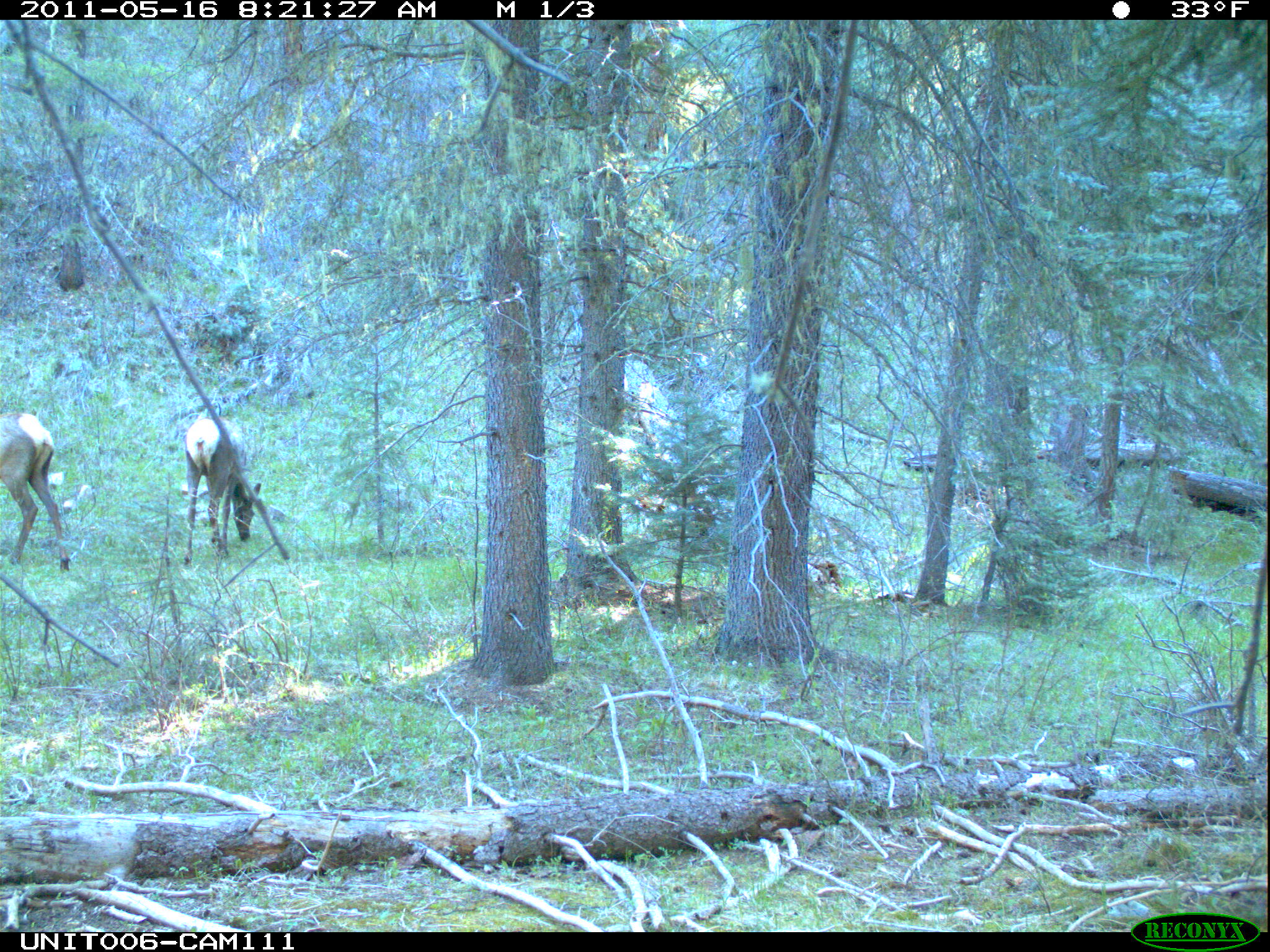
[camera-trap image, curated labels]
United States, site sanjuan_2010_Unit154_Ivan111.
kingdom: Animalia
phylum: Chordata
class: Mammalia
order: Artiodactyla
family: Cervidae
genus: Cervus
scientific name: Cervus elaphus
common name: red deer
Cervus elaphus (red deer).